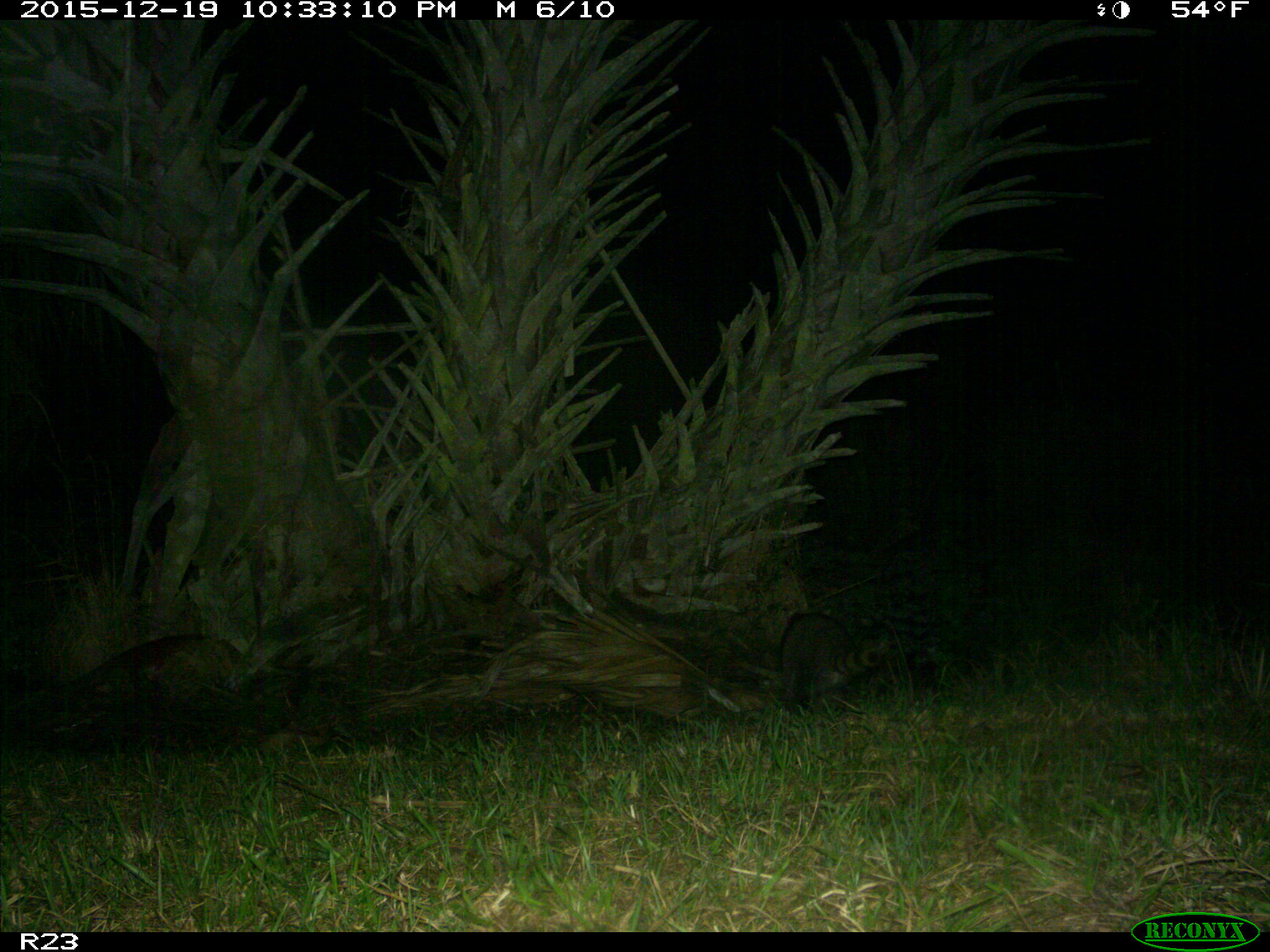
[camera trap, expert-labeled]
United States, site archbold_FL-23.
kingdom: Animalia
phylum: Chordata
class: Mammalia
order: Carnivora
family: Procyonidae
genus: Procyon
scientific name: Procyon lotor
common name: common raccoon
Procyon lotor (common raccoon).